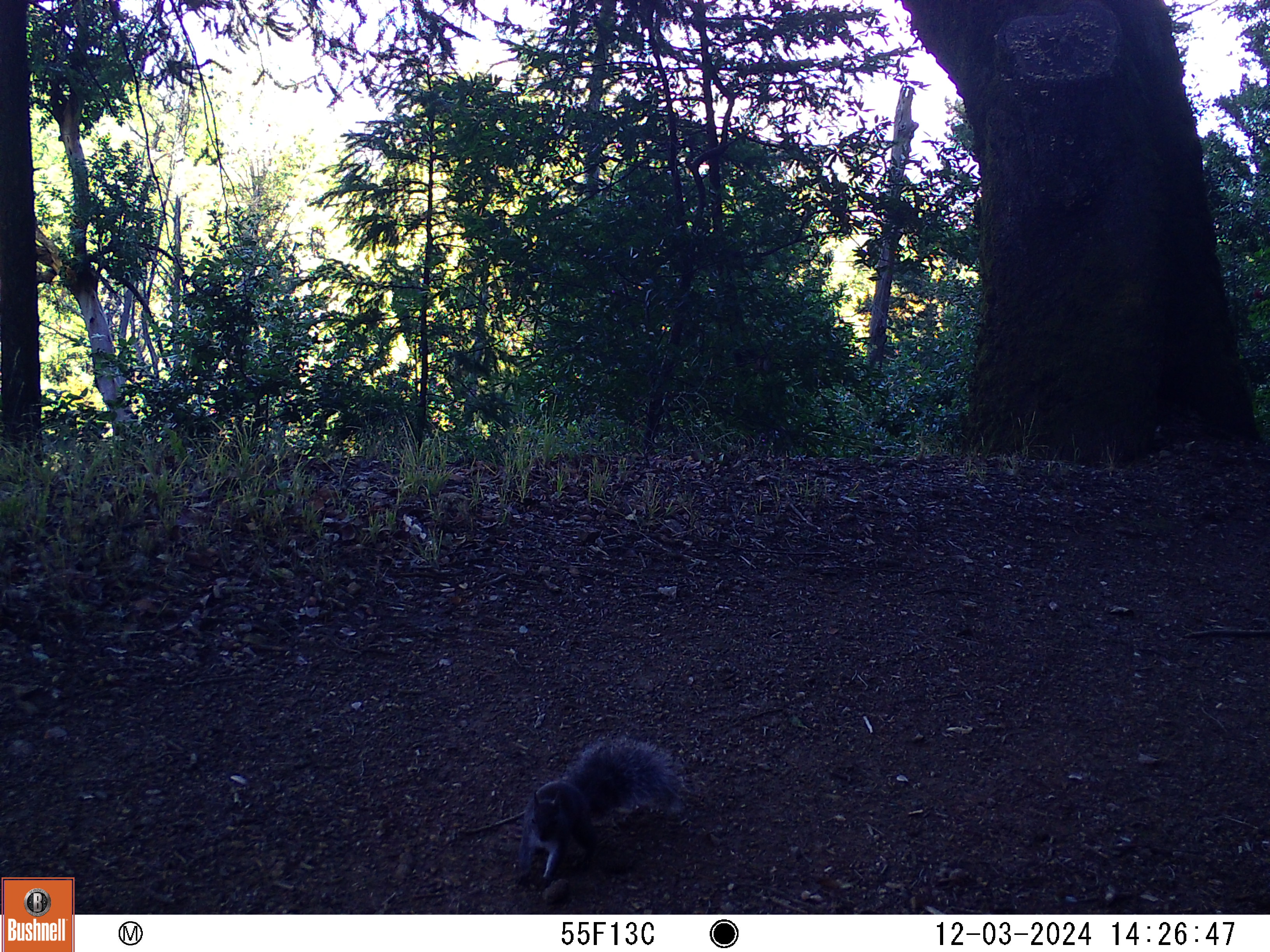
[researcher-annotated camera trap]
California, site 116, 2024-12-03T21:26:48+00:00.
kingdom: Animalia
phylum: Chordata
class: Mammalia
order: Rodentia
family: Sciuridae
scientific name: Sciuridae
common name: squirrel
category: unknown squirrel